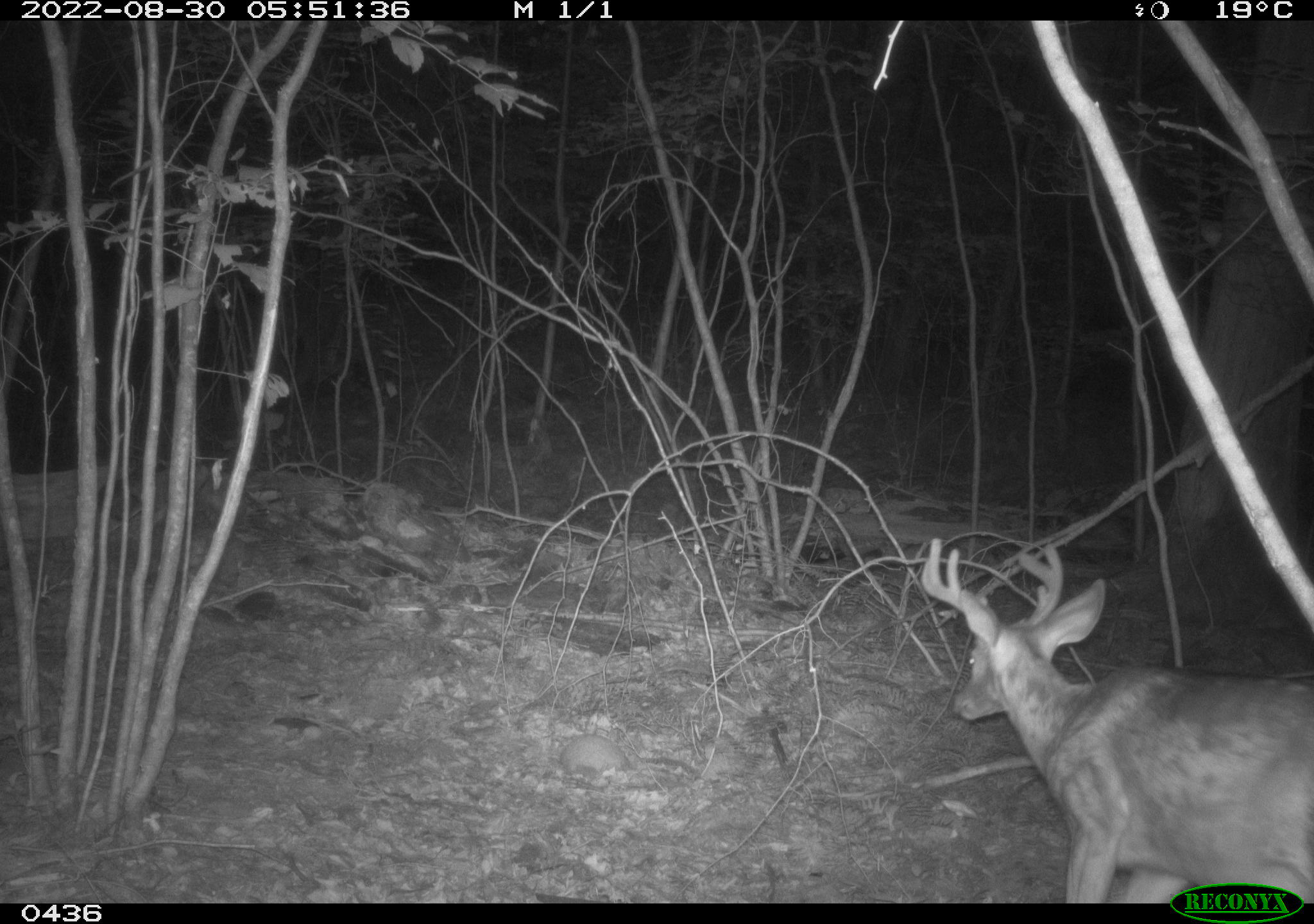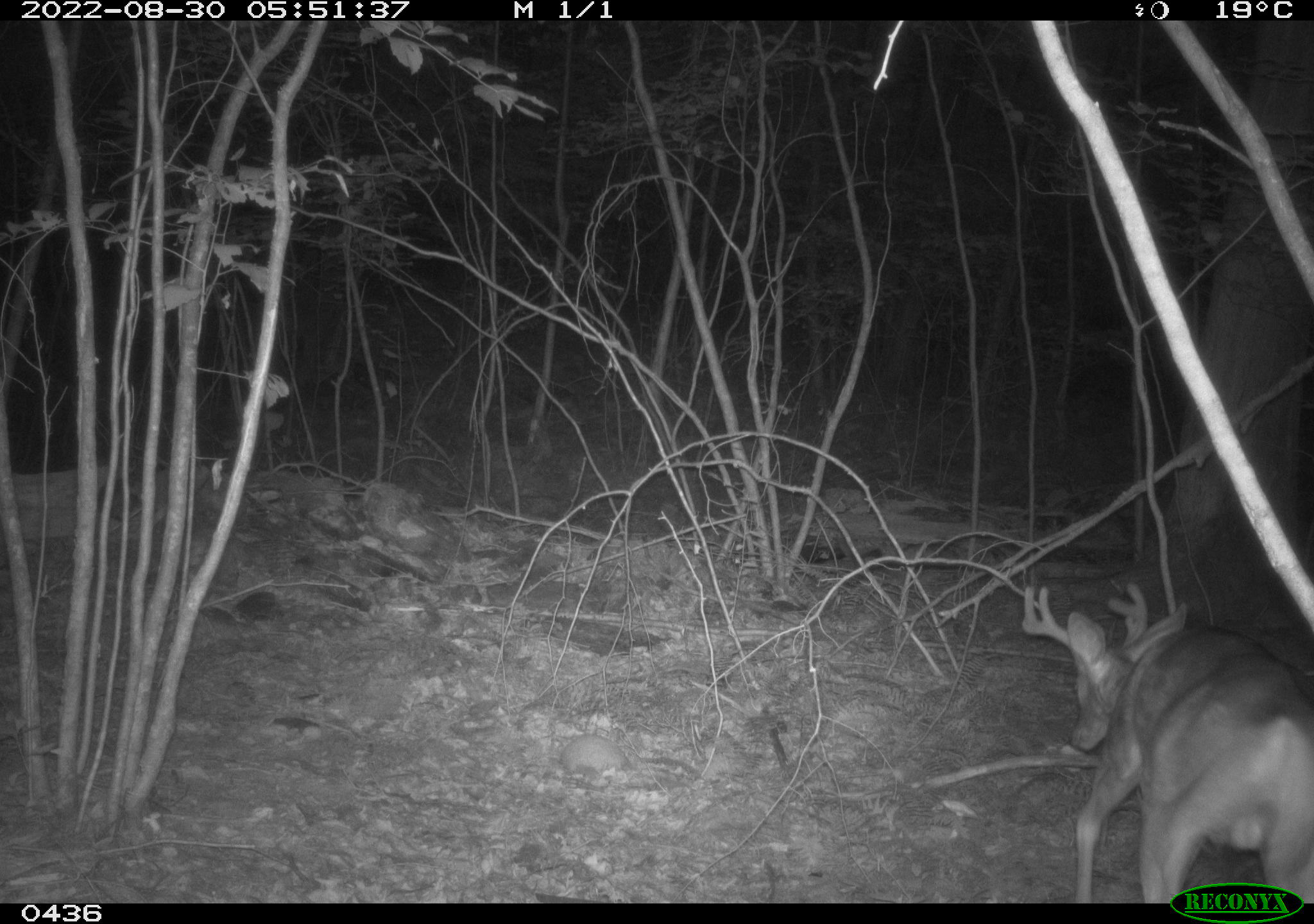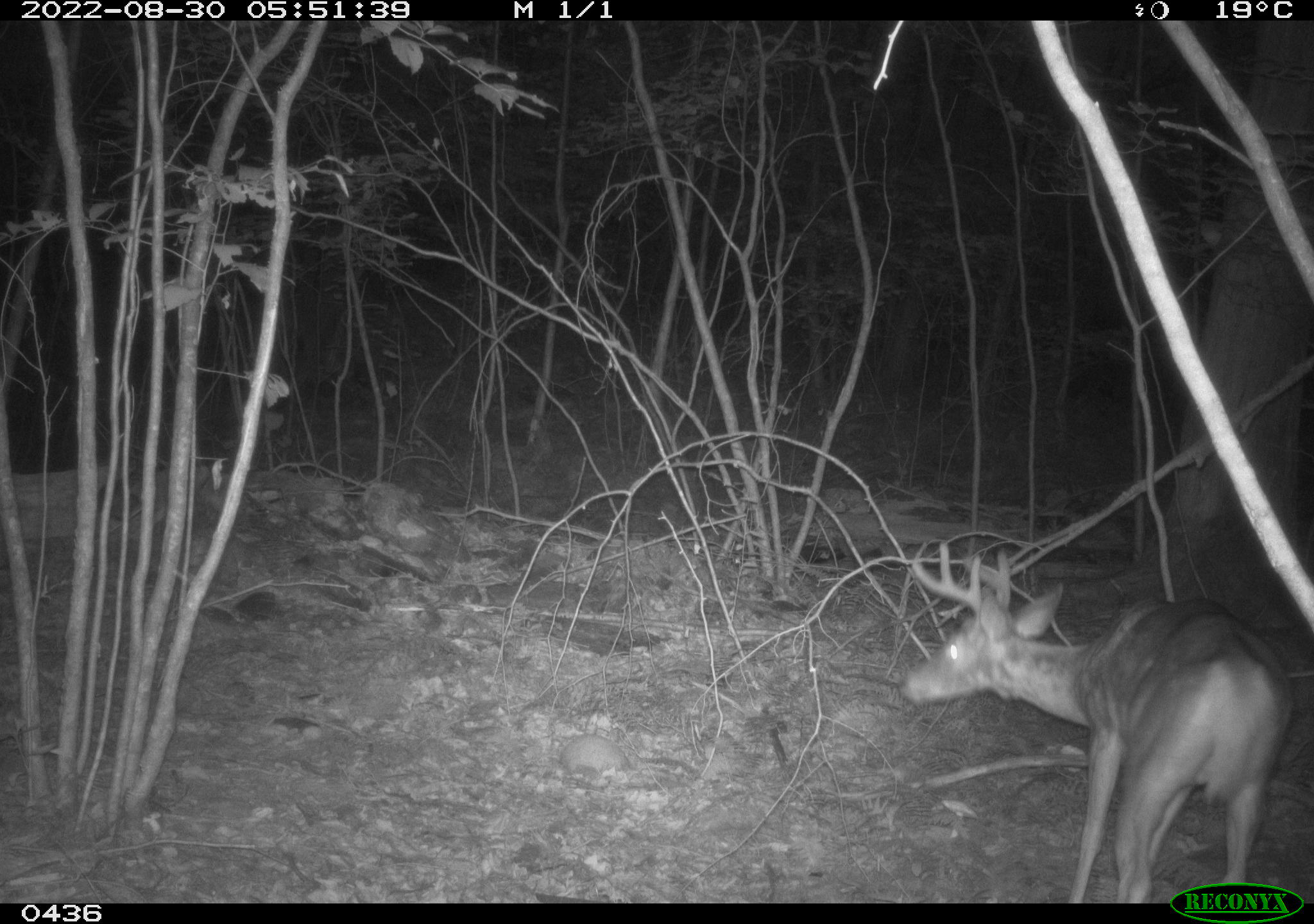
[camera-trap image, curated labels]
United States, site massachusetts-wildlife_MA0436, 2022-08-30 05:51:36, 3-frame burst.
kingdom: Animalia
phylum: Chordata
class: Mammalia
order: Artiodactyla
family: Cervidae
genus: Odocoileus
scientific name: Odocoileus virginianus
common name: white-tailed deer